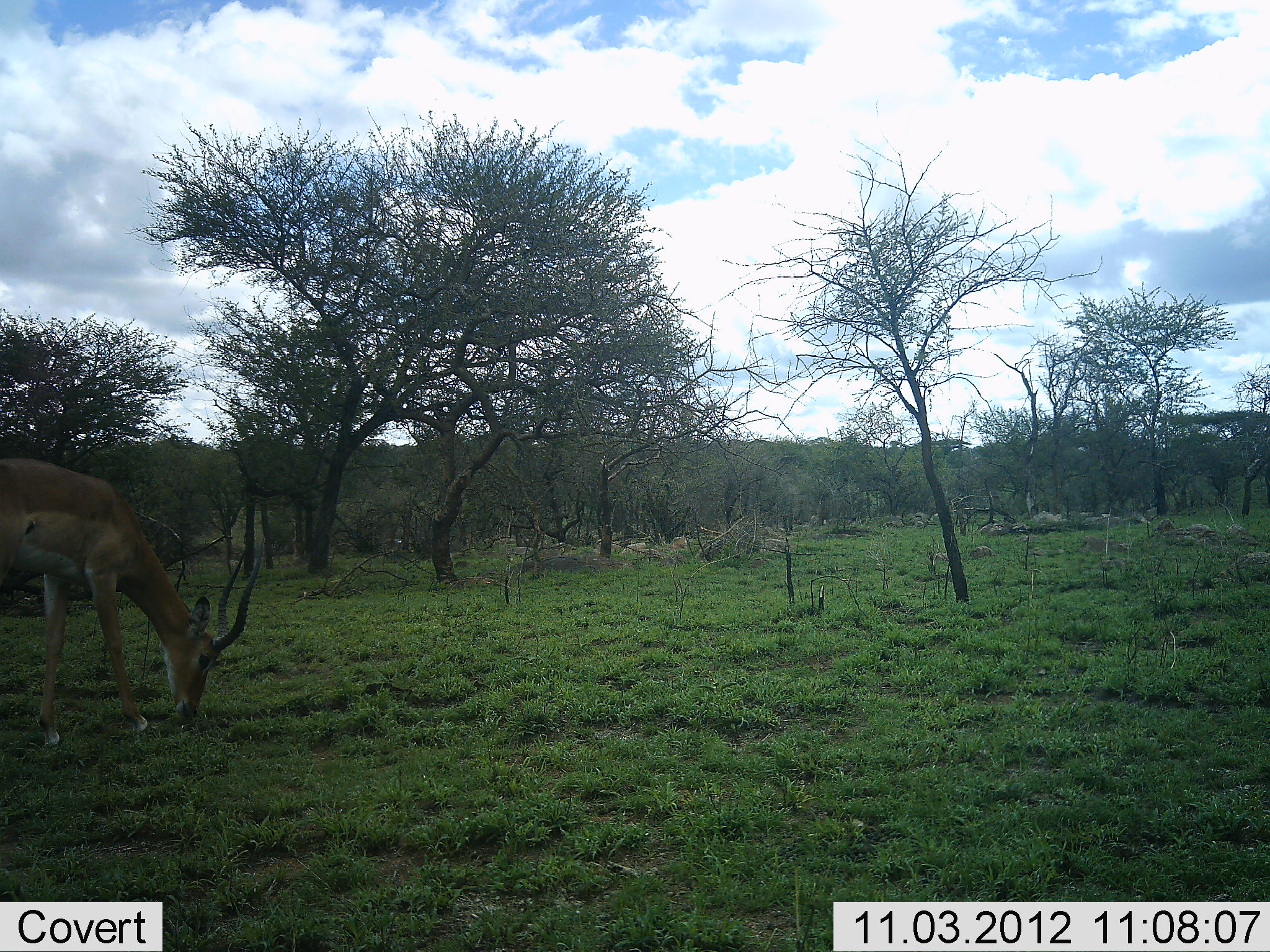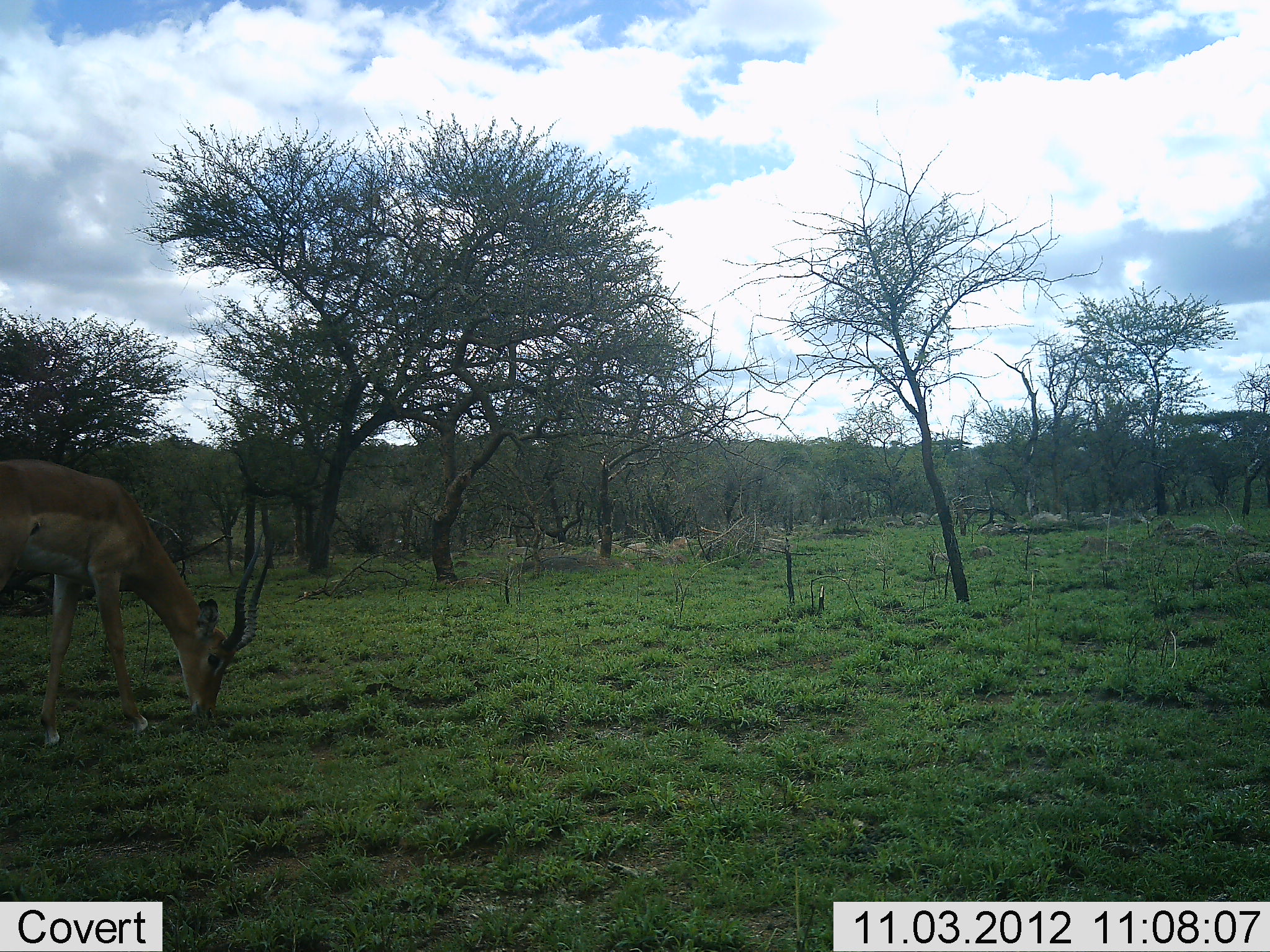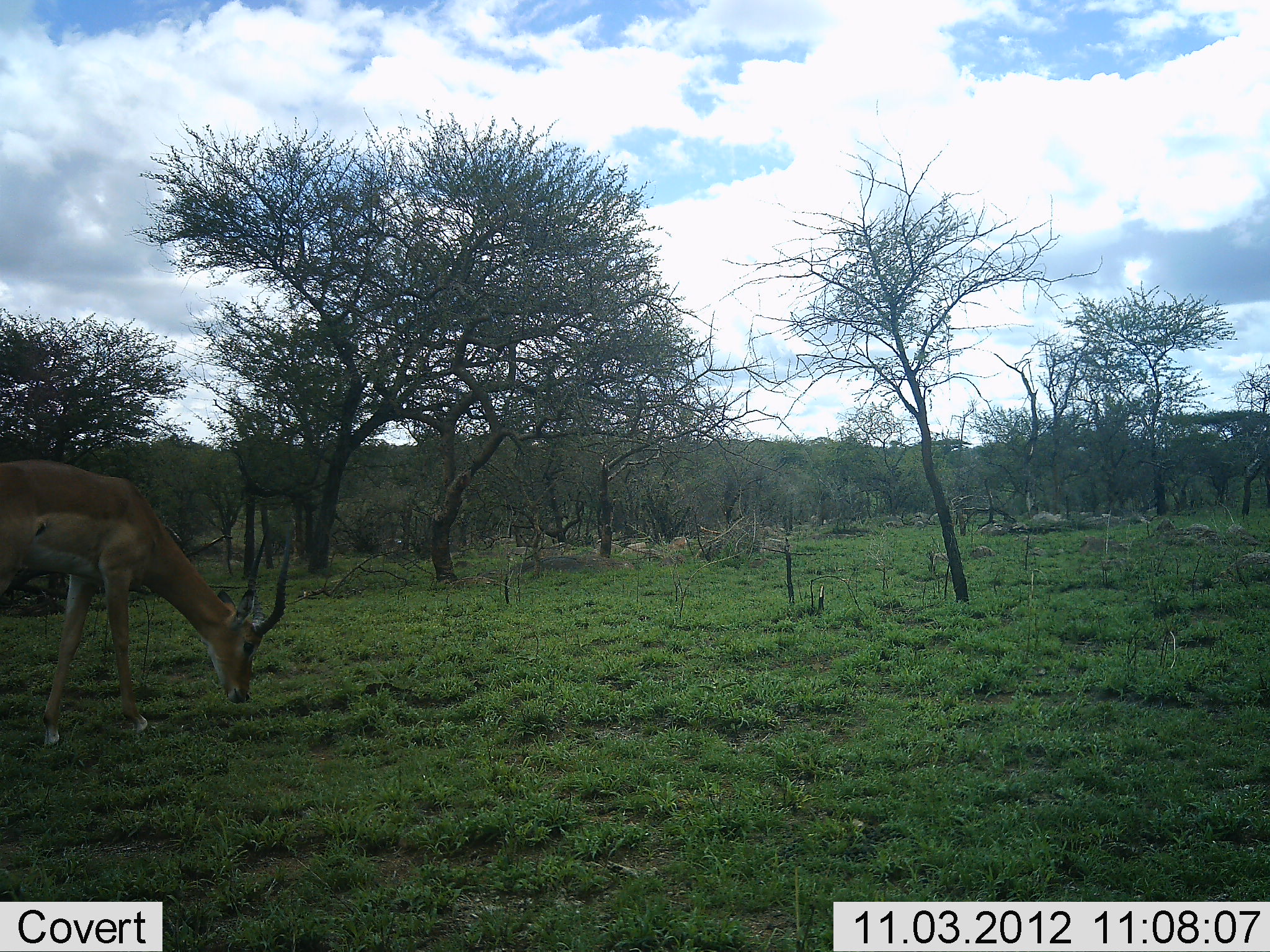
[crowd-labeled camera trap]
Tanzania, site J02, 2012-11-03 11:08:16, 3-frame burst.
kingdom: Animalia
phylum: Chordata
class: Mammalia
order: Artiodactyla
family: Bovidae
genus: Aepyceros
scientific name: Aepyceros melampus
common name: impala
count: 1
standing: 10%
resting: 0%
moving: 0%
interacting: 0%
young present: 0%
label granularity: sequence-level